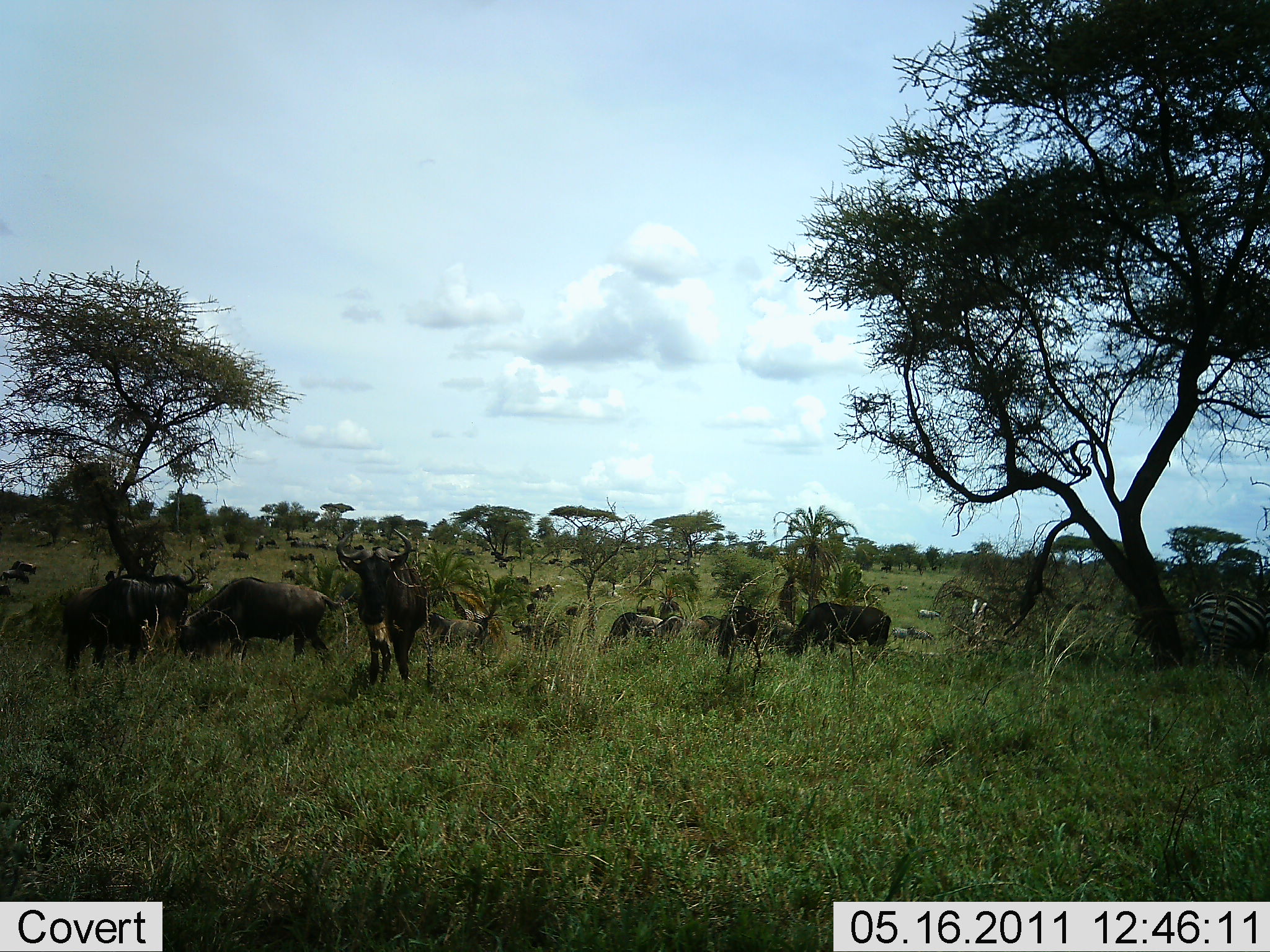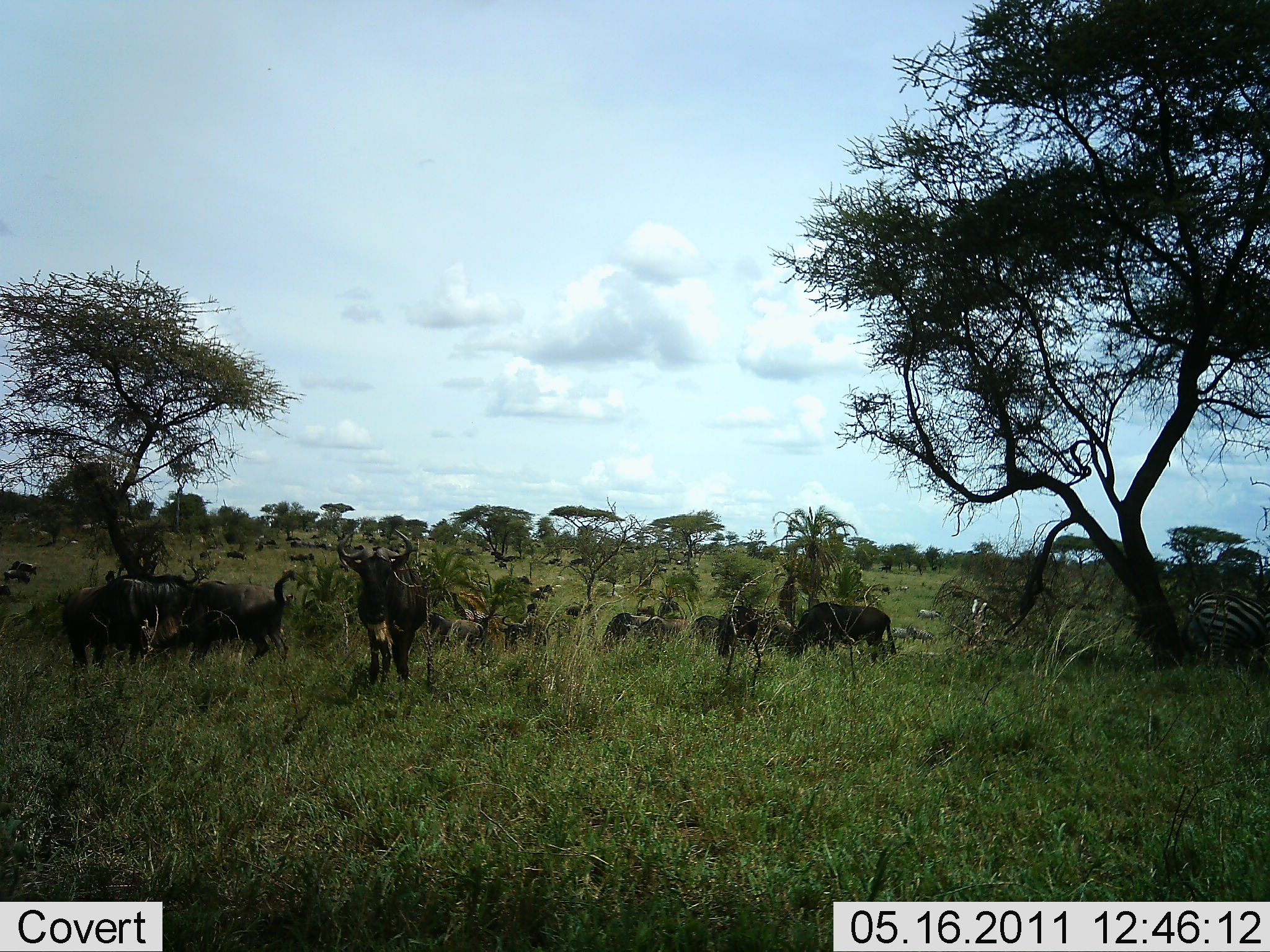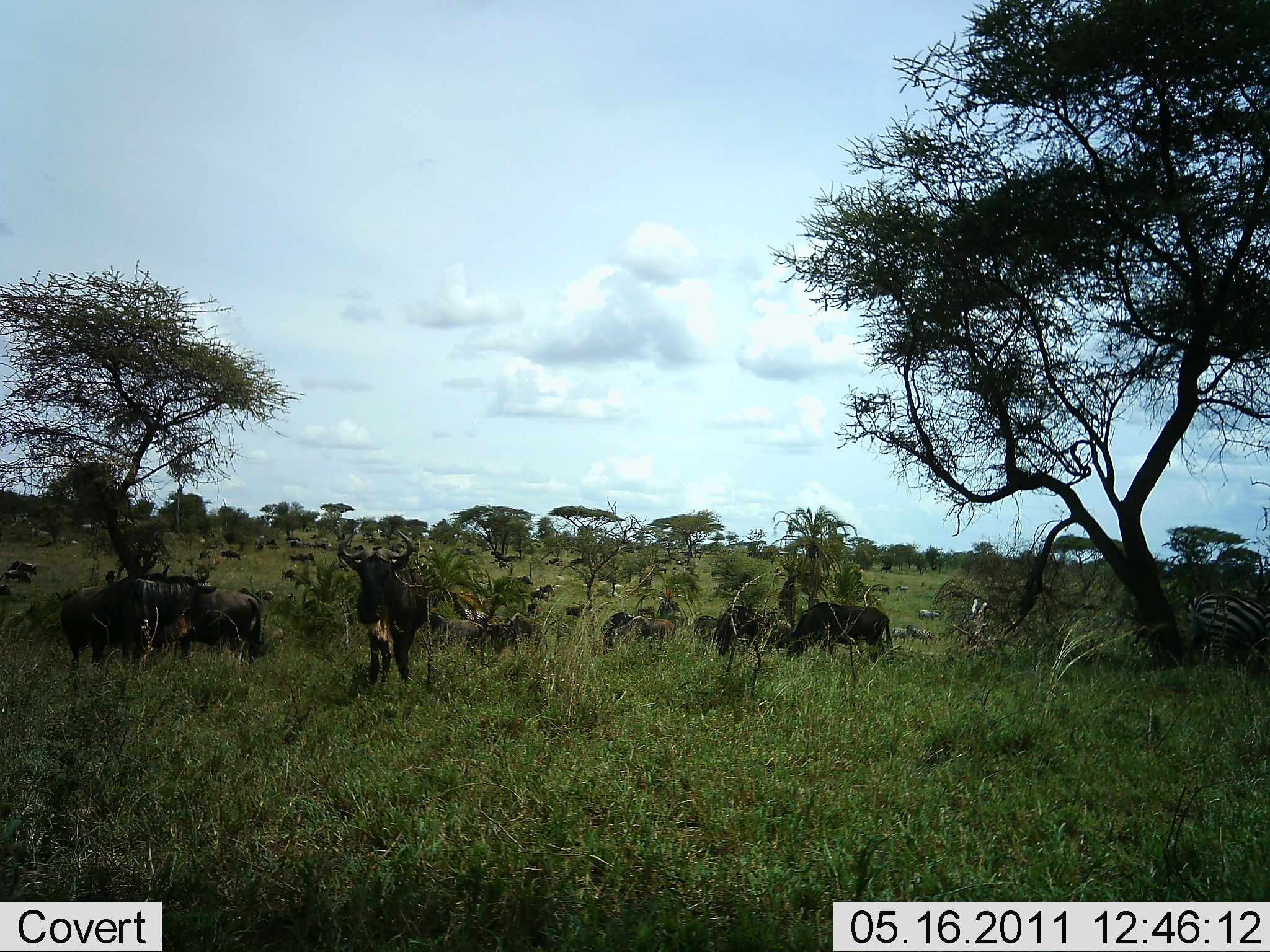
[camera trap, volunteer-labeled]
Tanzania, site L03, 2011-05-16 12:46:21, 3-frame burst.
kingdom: Animalia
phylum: Chordata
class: Mammalia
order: Artiodactyla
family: Bovidae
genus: Connochaetes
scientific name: Connochaetes taurinus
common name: blue wildebeest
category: wildebeest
Wildebeest (blue wildebeest) (Connochaetes taurinus), count 11-50. Behavior (volunteer vote fractions): standing 67%, resting 22%, moving 28%, interacting 17%. Young present (vote fraction): 11%. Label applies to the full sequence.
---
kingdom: Animalia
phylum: Chordata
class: Mammalia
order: Perissodactyla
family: Equidae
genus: Equus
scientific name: Equus quagga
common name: plains zebra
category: zebra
Zebra (plains zebra) (Equus quagga), count 2. Behavior (volunteer vote fractions): standing 100%, resting 10%, moving 10%, interacting 10%. Young present (vote fraction): 0%. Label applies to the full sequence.